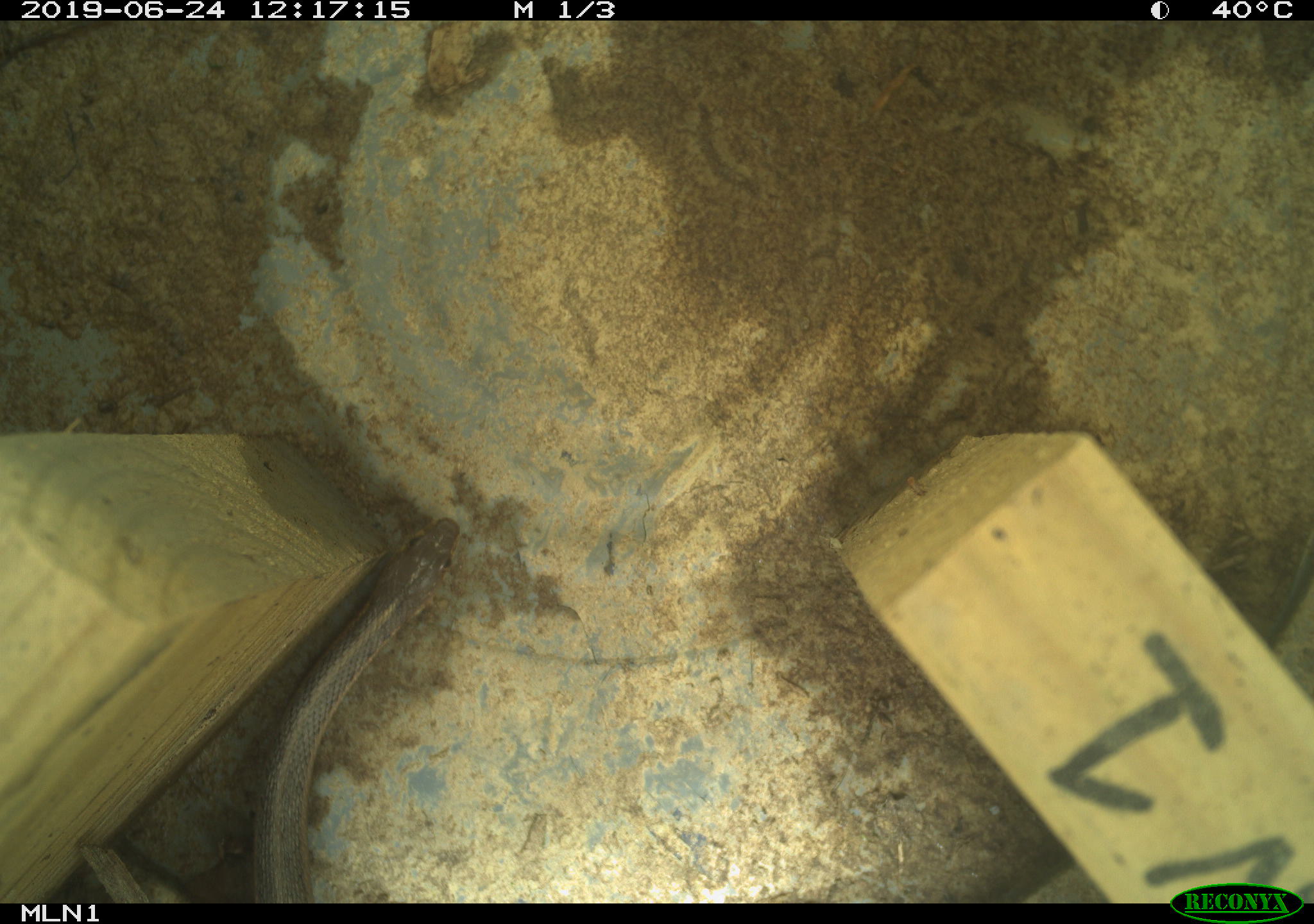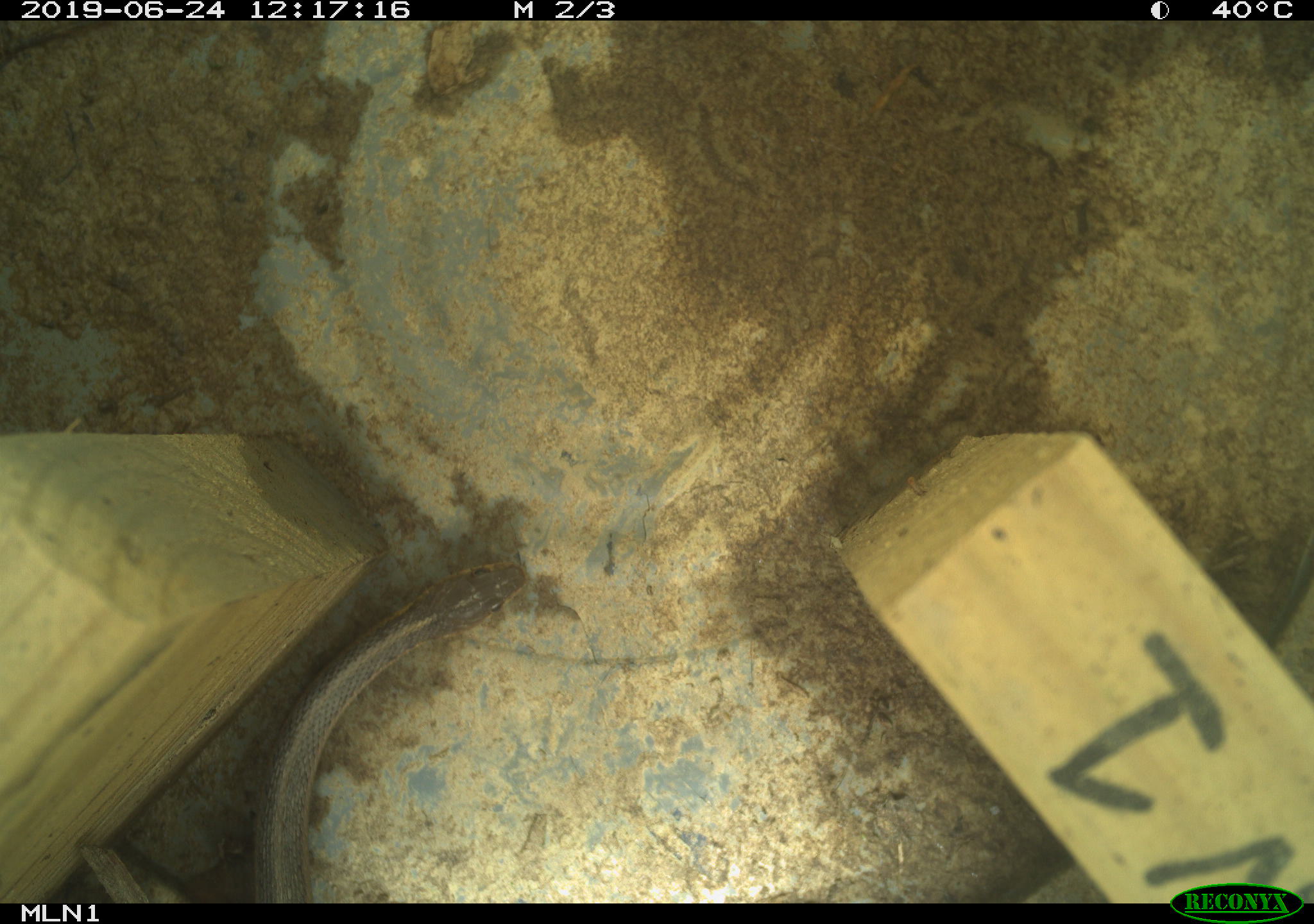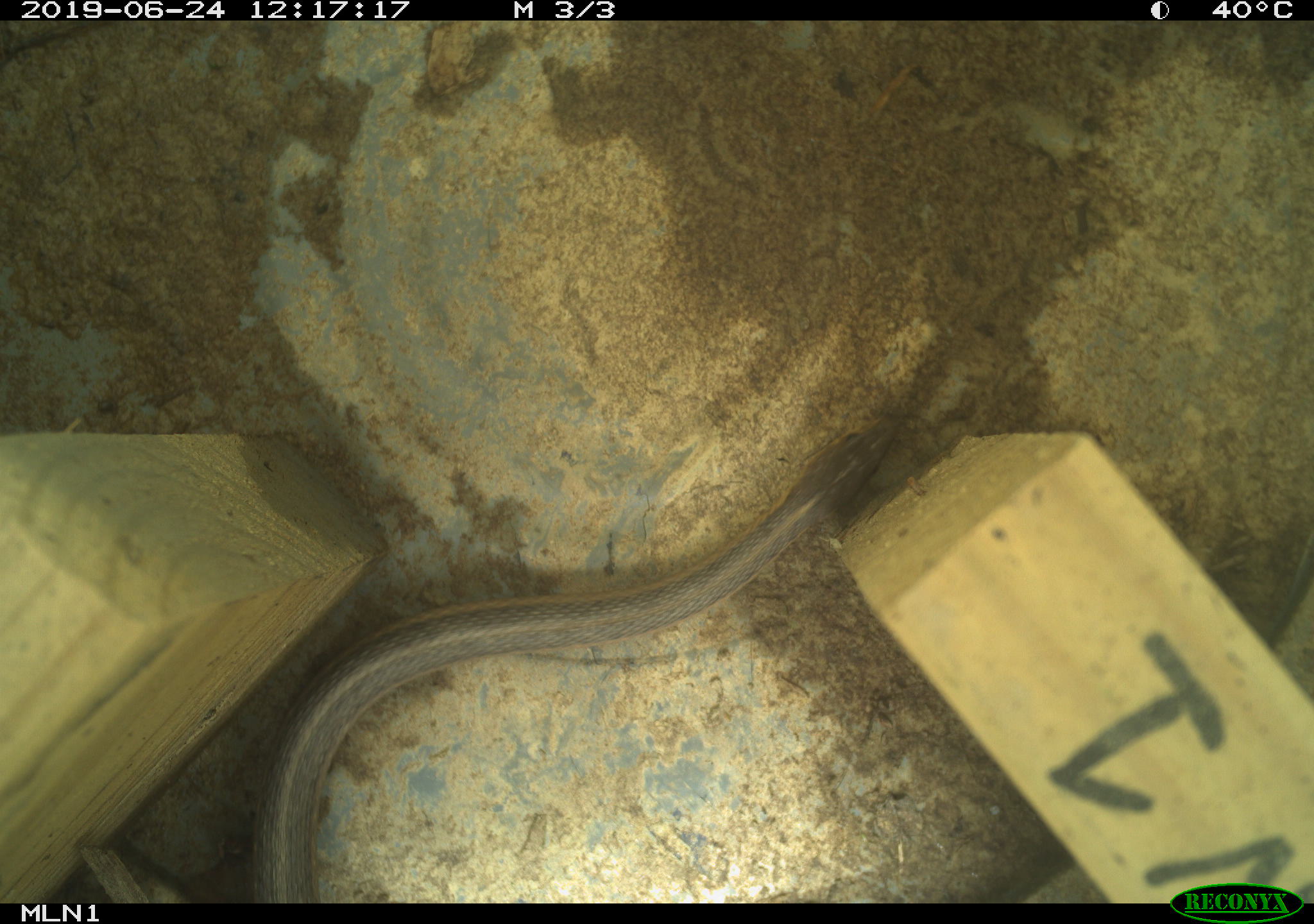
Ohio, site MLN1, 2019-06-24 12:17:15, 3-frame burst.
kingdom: Animalia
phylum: Chordata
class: Reptilia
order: Squamata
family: Colubridae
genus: Thamnophis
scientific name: Thamnophis sirtalis sirtalis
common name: eastern gartersnake